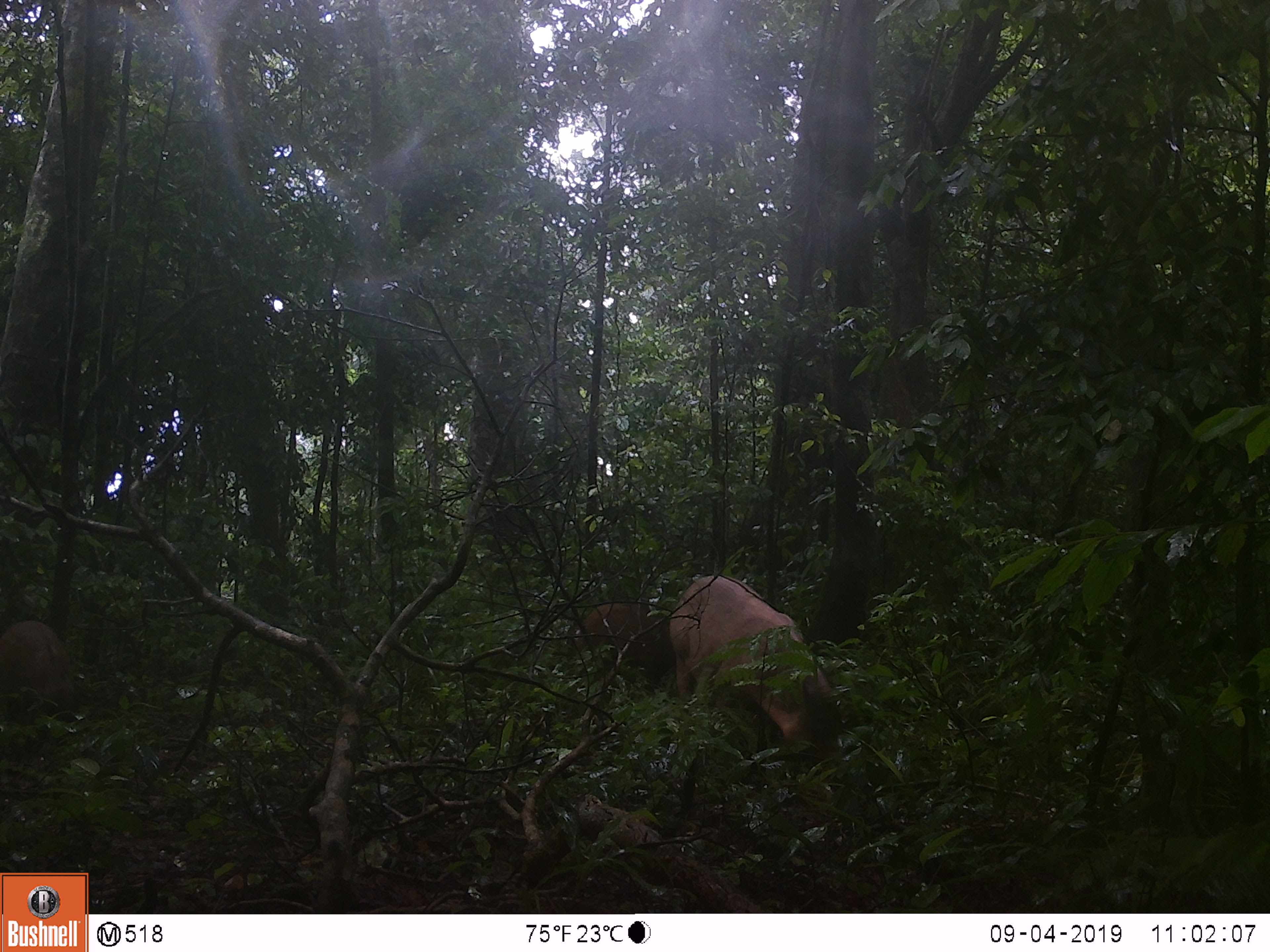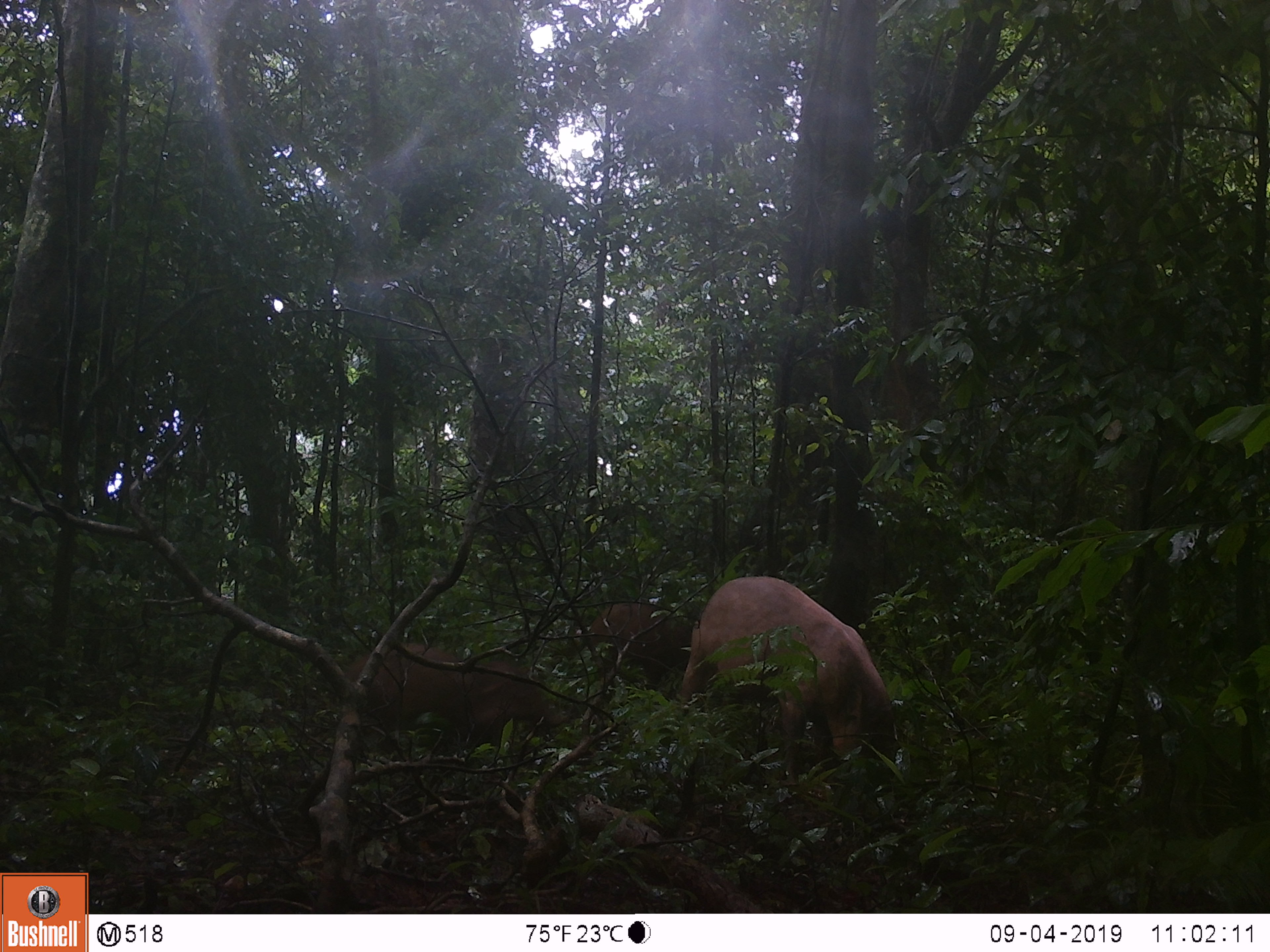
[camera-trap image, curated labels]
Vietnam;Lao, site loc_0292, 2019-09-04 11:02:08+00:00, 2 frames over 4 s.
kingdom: Animalia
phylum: Chordata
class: Mammalia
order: Artiodactyla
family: Suidae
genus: Sus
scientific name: Sus scrofa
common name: eurasian wild pig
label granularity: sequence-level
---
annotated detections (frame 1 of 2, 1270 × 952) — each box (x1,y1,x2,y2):
eurasian wild pig: (669,572,845,775); (570,598,675,694); (1,619,76,707)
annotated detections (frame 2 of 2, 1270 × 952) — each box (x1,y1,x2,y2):
eurasian wild pig: (678,575,901,786); (341,639,570,751); (575,602,691,686)